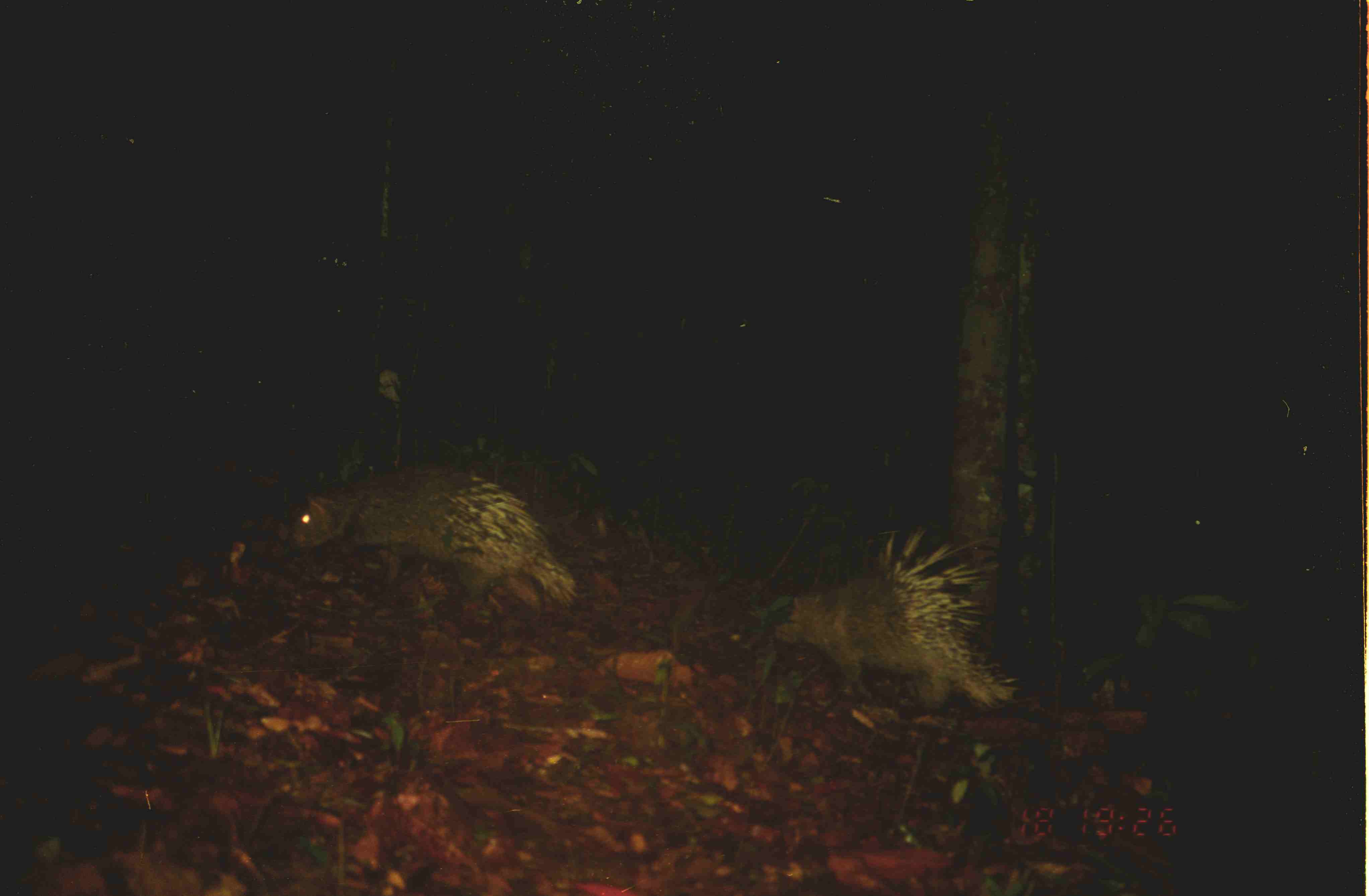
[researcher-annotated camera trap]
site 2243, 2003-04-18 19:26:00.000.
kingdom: Animalia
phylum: Chordata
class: Mammalia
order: Rodentia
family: Hystricidae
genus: Hystrix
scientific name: Hystrix brachyura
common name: east asian porcupine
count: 2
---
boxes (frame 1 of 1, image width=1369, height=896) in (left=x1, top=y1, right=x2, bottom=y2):
hystrix brachyura: (left=773, top=520, right=1023, bottom=715); (left=284, top=460, right=580, bottom=620)